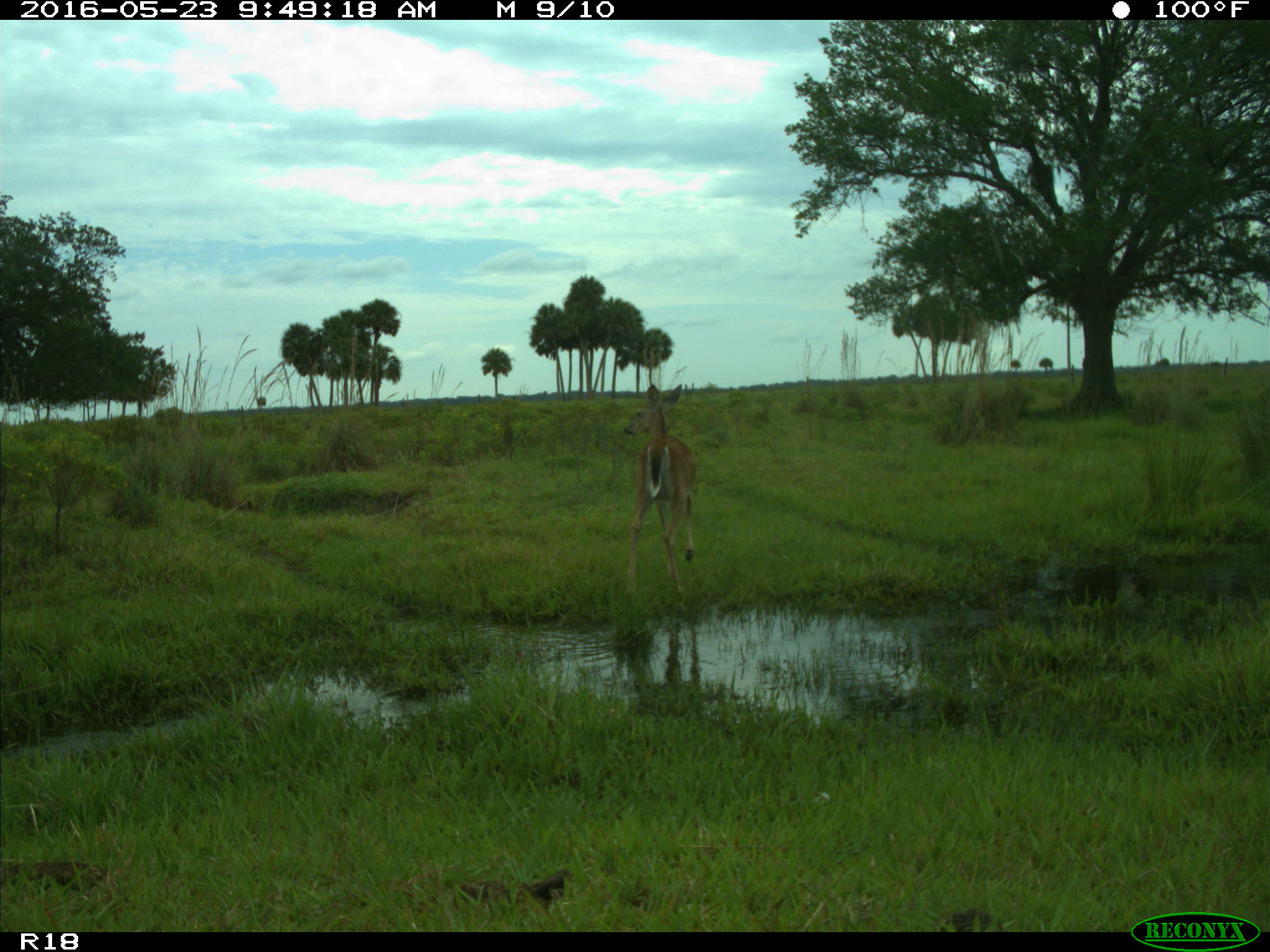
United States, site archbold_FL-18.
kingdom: Animalia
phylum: Chordata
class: Mammalia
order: Artiodactyla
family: Cervidae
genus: Odocoileus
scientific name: Odocoileus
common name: deer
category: unidentified deer